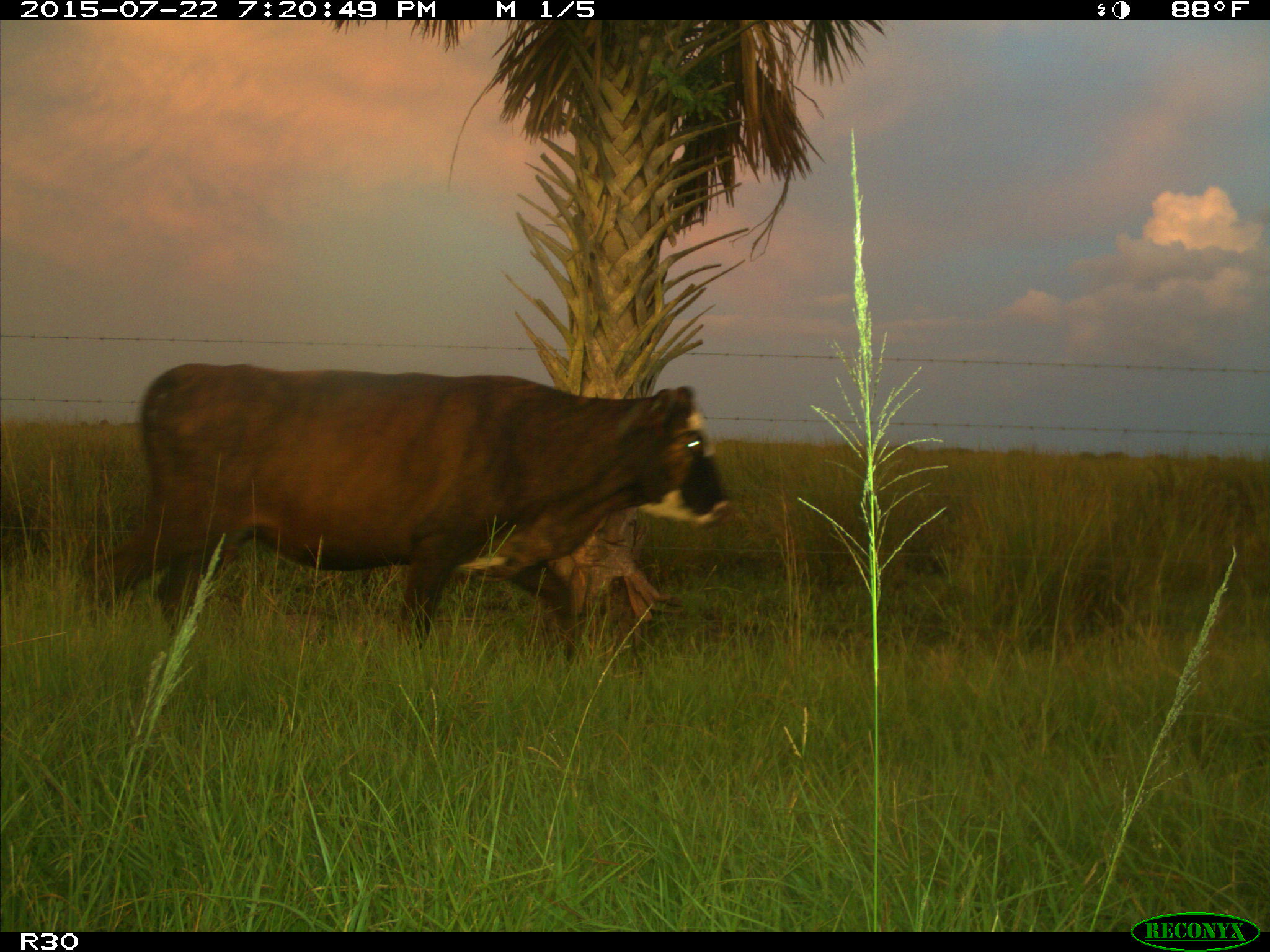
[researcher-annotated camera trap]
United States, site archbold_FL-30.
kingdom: Animalia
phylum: Chordata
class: Mammalia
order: Artiodactyla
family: Bovidae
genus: Bos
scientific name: Bos taurus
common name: domestic cow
Bos taurus (domestic cow).